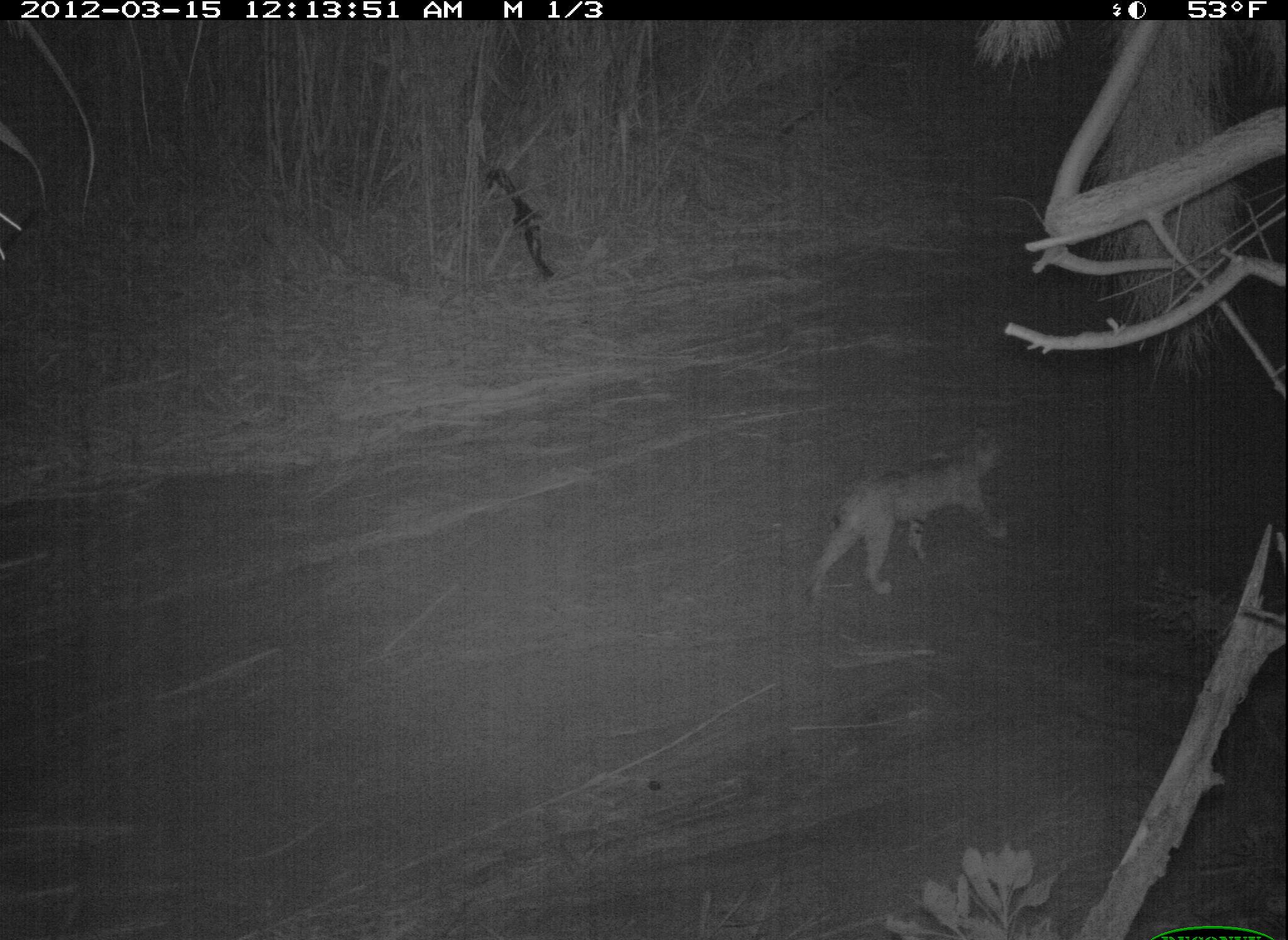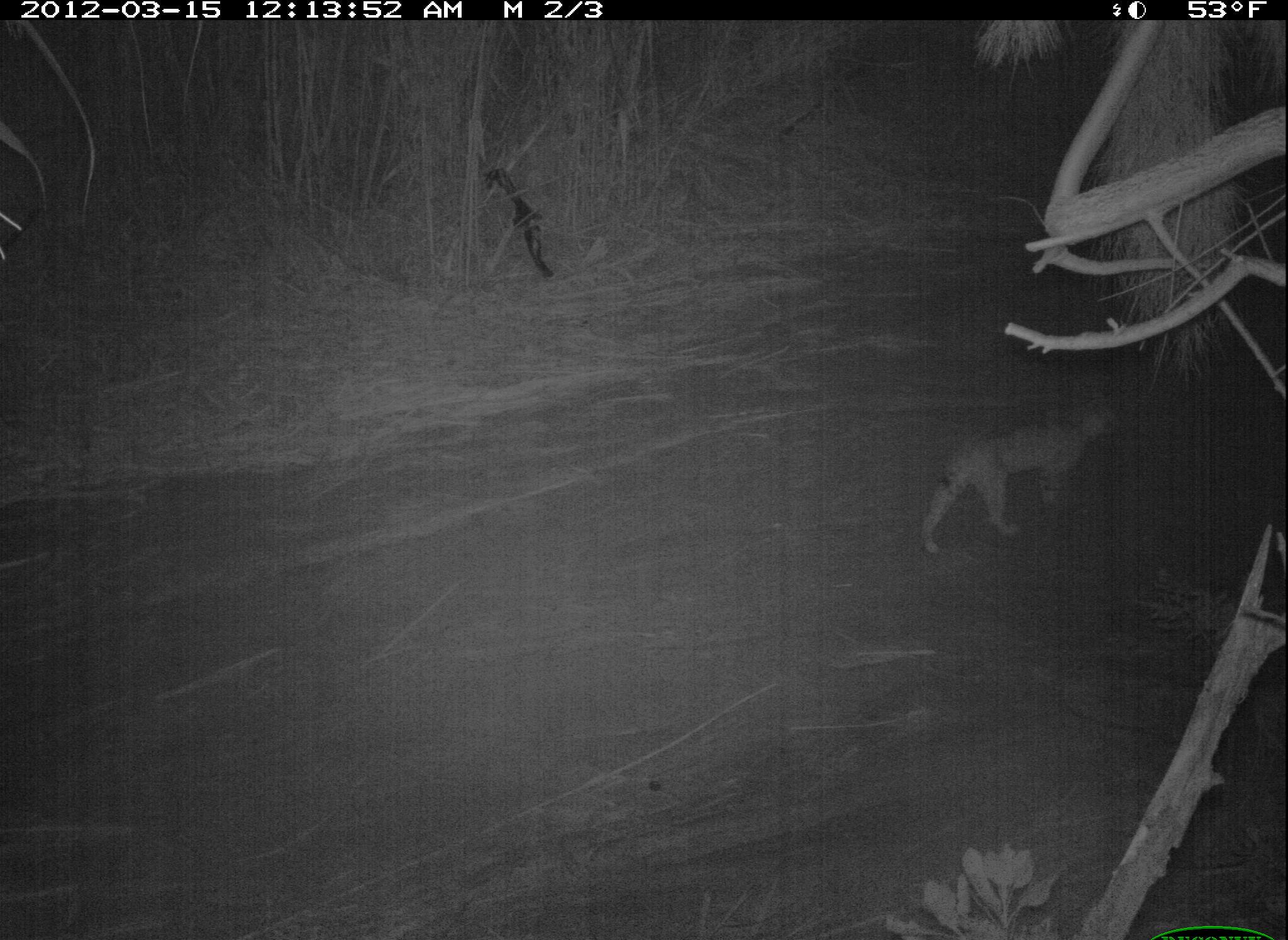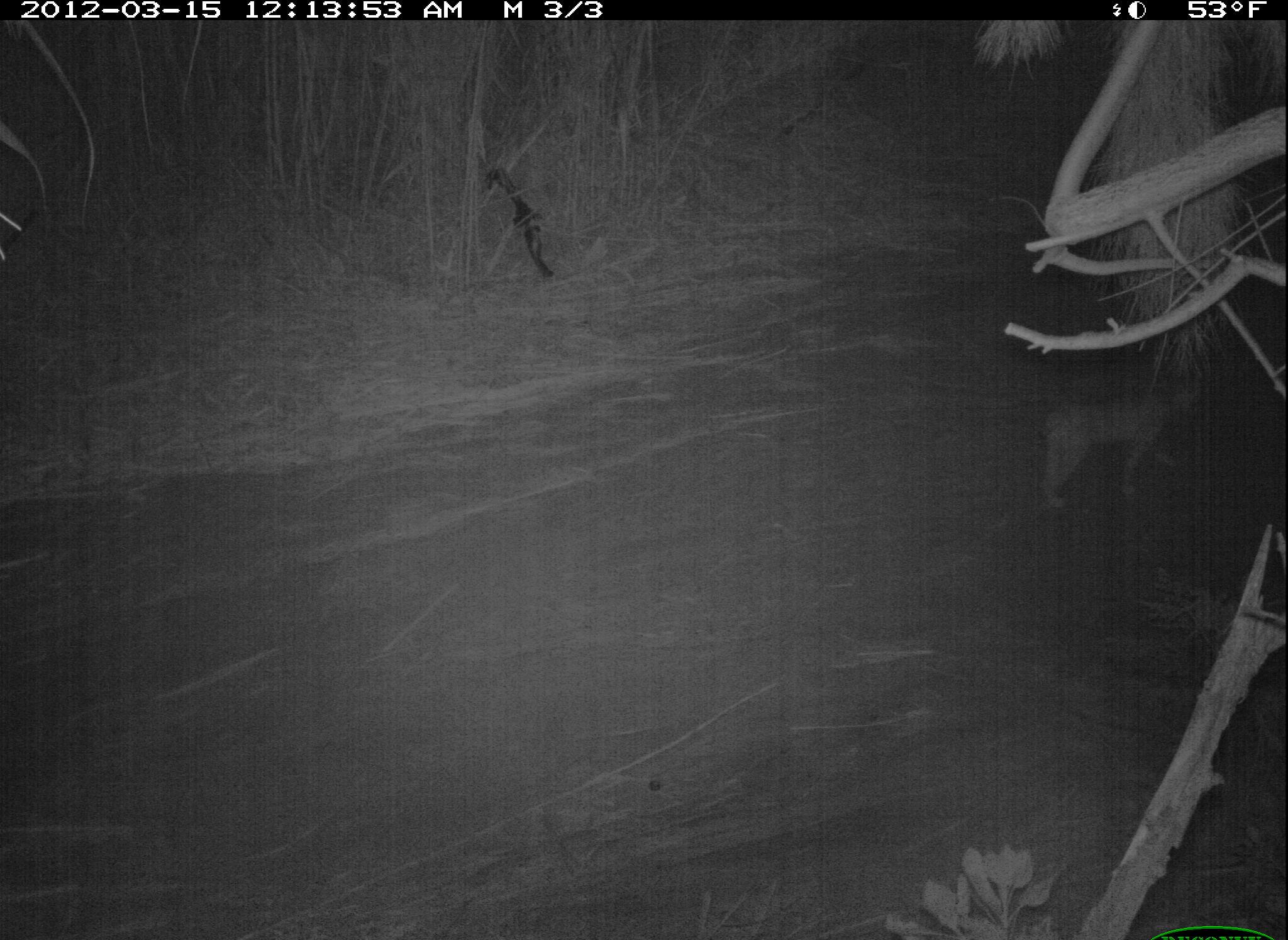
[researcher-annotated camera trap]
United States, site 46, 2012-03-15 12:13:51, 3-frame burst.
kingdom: Animalia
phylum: Chordata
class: Mammalia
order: Carnivora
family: Felidae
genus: Lynx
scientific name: Lynx rufus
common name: bobcat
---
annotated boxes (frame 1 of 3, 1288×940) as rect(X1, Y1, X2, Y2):
bobcat: rect(797, 416, 1024, 610)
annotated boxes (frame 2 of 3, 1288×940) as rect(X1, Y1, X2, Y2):
bobcat: rect(911, 395, 1117, 549)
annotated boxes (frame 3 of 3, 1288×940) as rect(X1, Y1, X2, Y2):
bobcat: rect(1009, 358, 1216, 559)